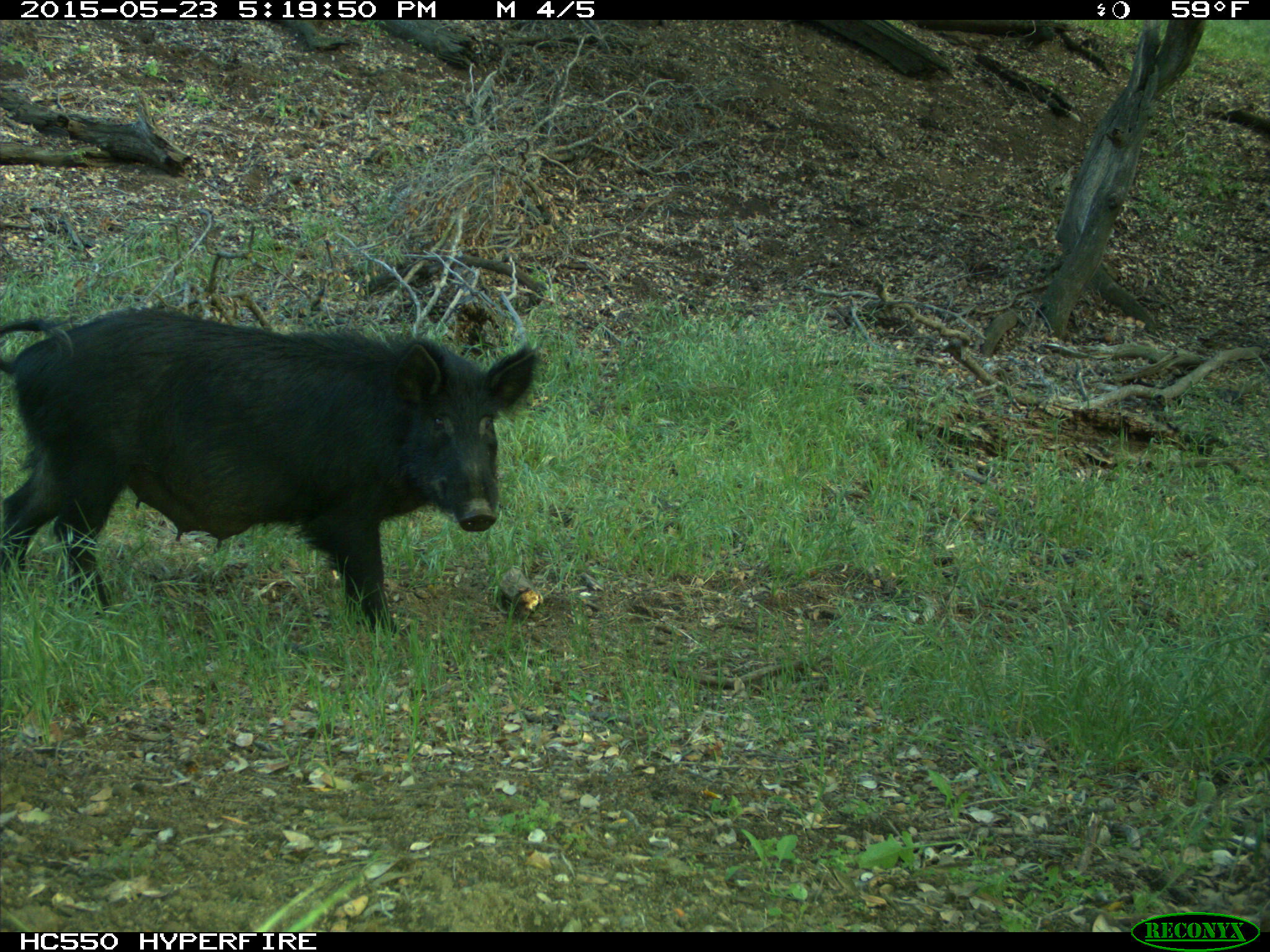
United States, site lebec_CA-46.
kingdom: Animalia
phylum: Chordata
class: Mammalia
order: Artiodactyla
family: Suidae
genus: Sus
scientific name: Sus scrofa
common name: wild boar